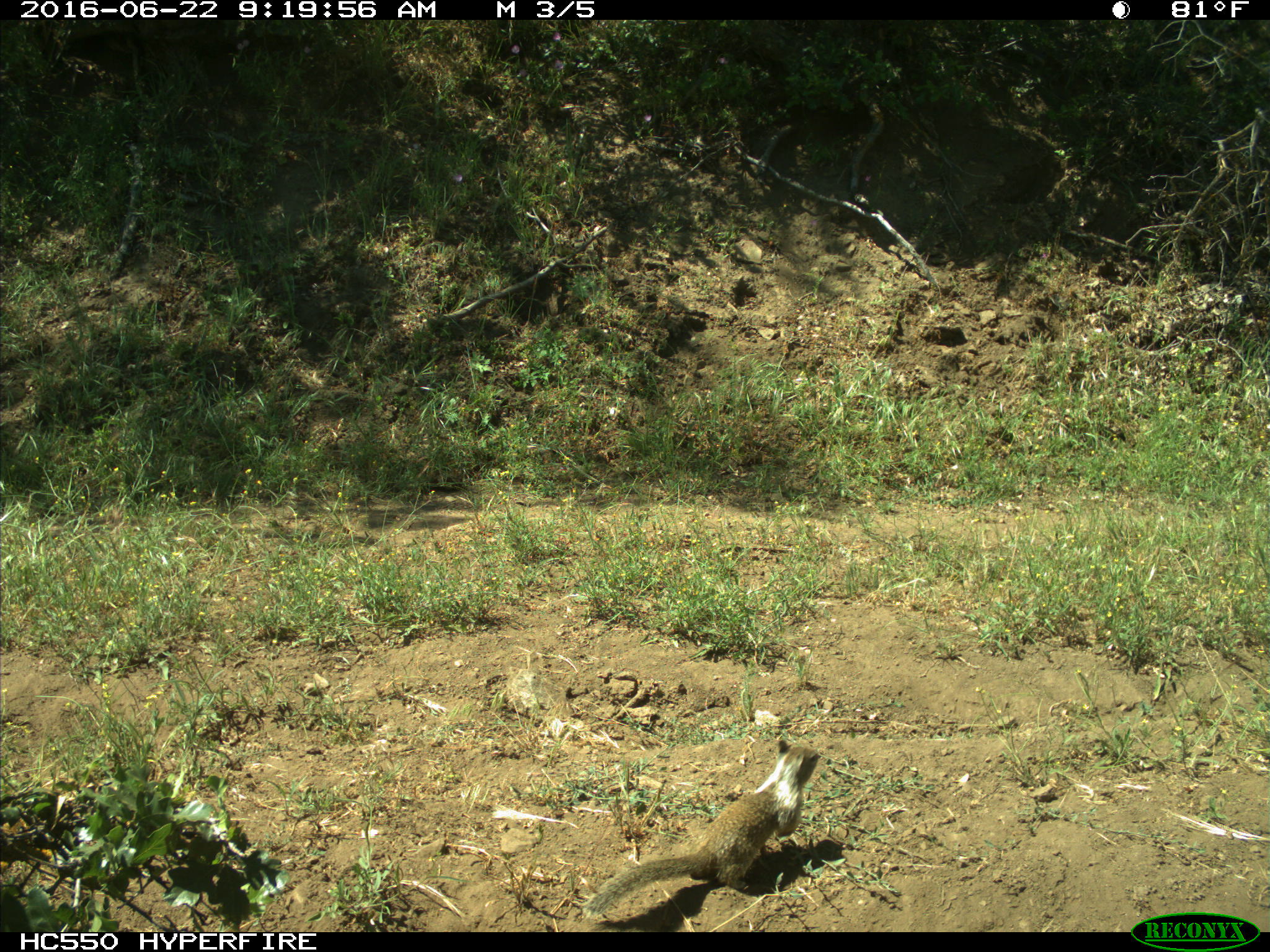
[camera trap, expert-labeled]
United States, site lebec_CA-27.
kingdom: Animalia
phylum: Chordata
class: Mammalia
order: Rodentia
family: Sciuridae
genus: Otospermophilus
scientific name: Otospermophilus beecheyi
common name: california ground squirrel